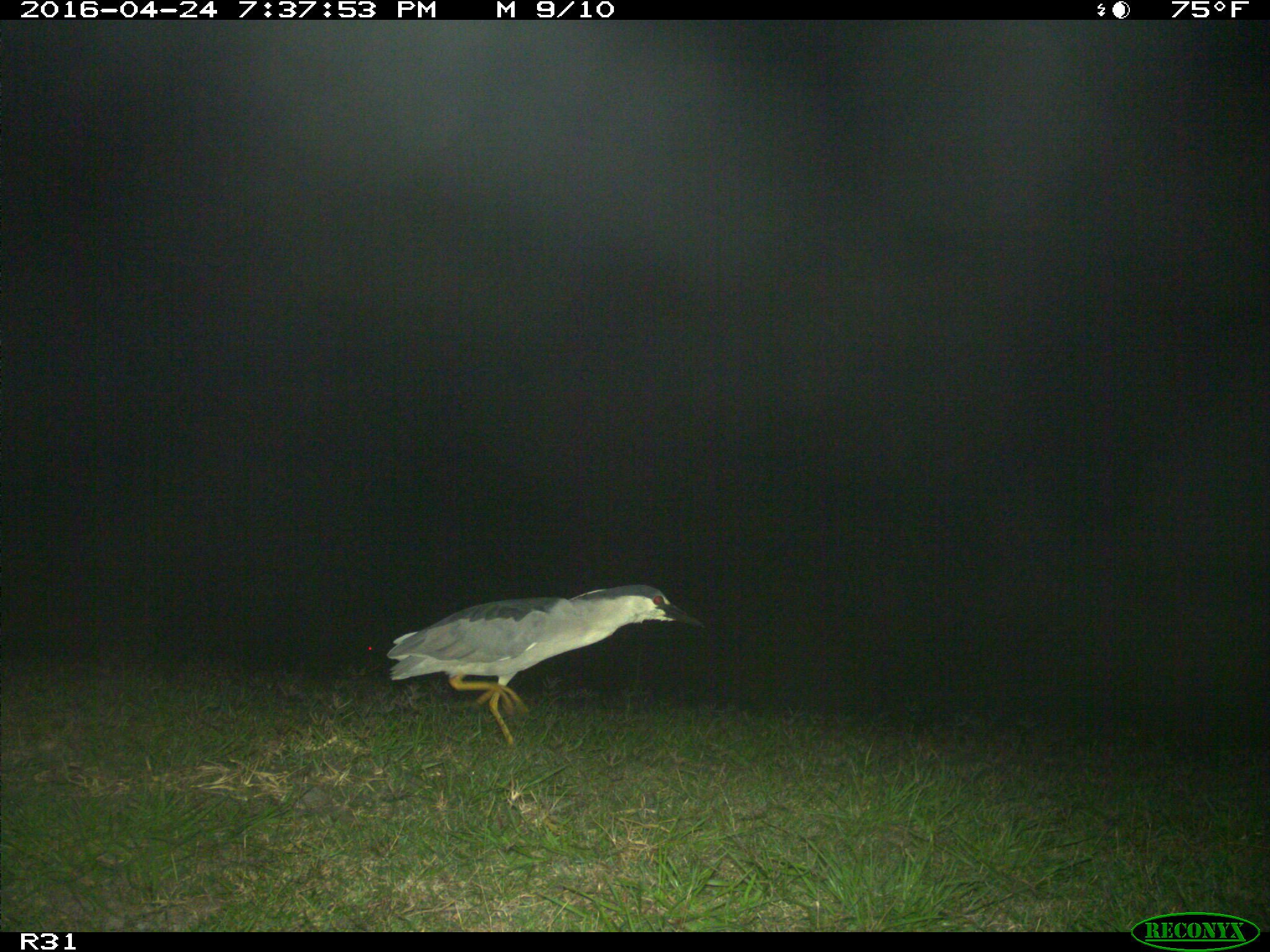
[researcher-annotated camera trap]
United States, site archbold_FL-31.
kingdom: Animalia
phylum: Chordata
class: Aves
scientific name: Aves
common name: birds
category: unidentified bird